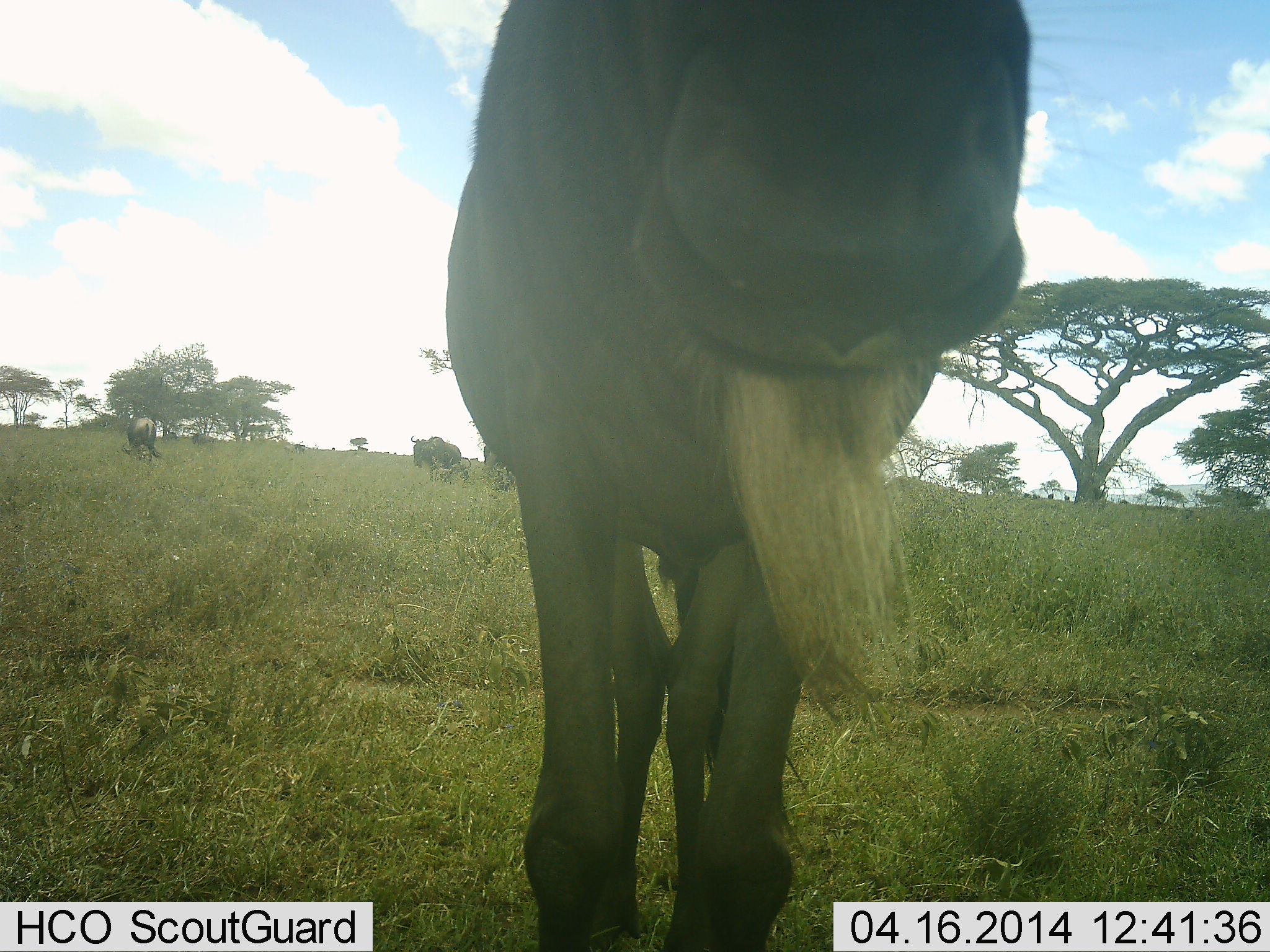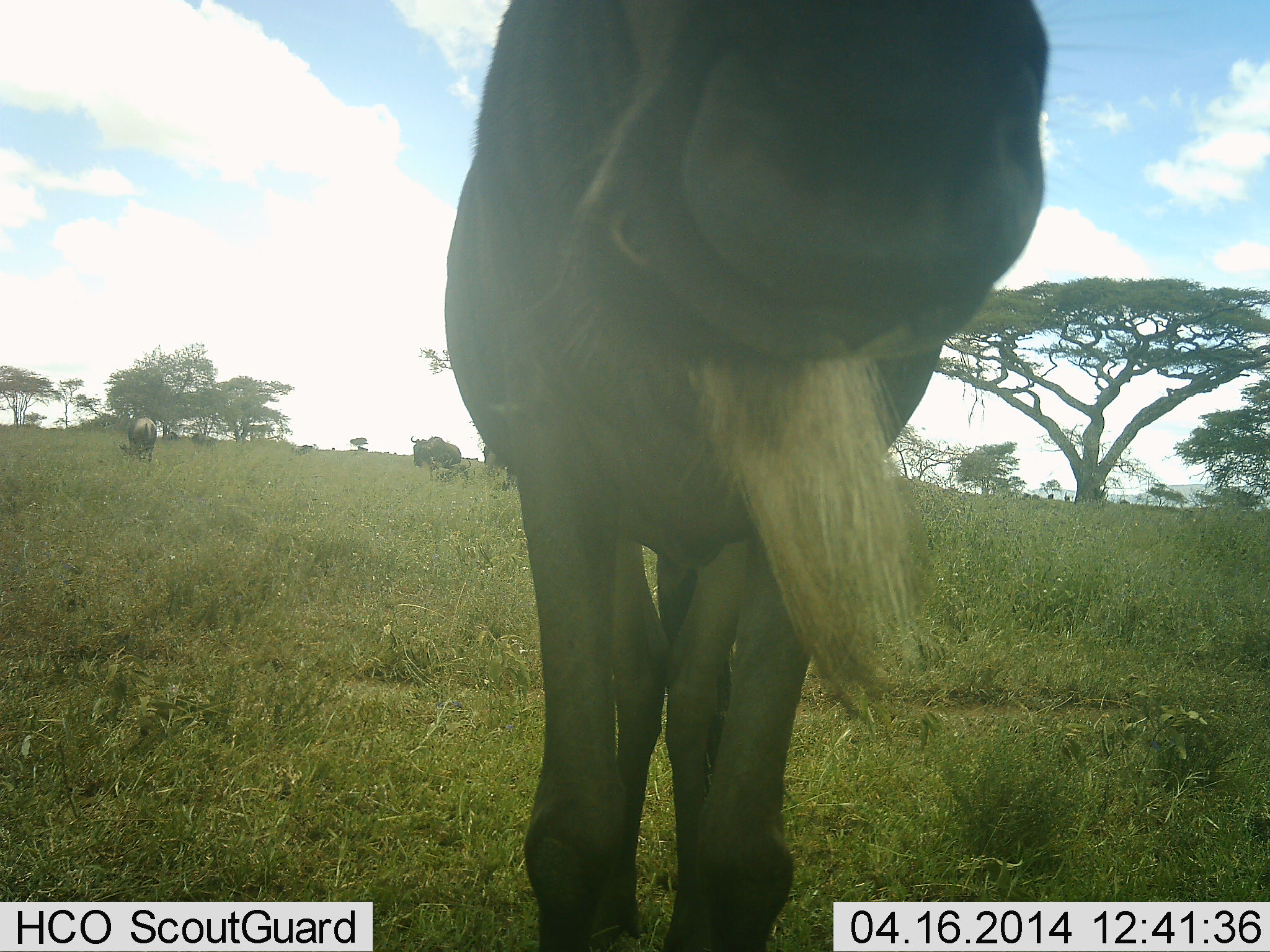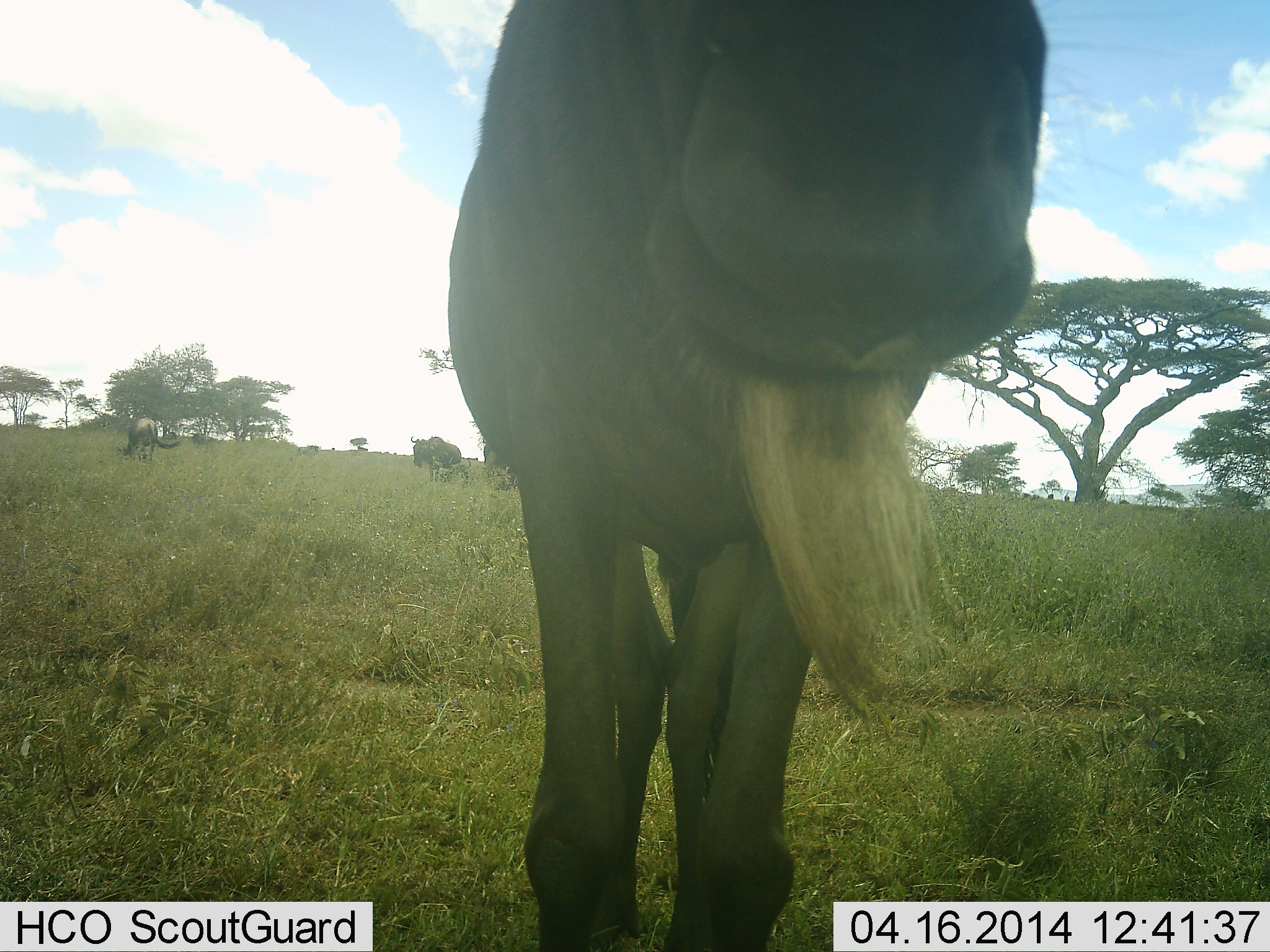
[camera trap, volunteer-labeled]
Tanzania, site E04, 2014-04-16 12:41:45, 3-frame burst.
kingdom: Animalia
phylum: Chordata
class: Mammalia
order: Artiodactyla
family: Bovidae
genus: Connochaetes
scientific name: Connochaetes taurinus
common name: blue wildebeest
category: wildebeest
Wildebeest (blue wildebeest) (Connochaetes taurinus), count 5. Behavior (volunteer vote fractions): standing 80%, resting 10%, moving 20%, interacting 0%. Young present (vote fraction): 0%. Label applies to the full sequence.